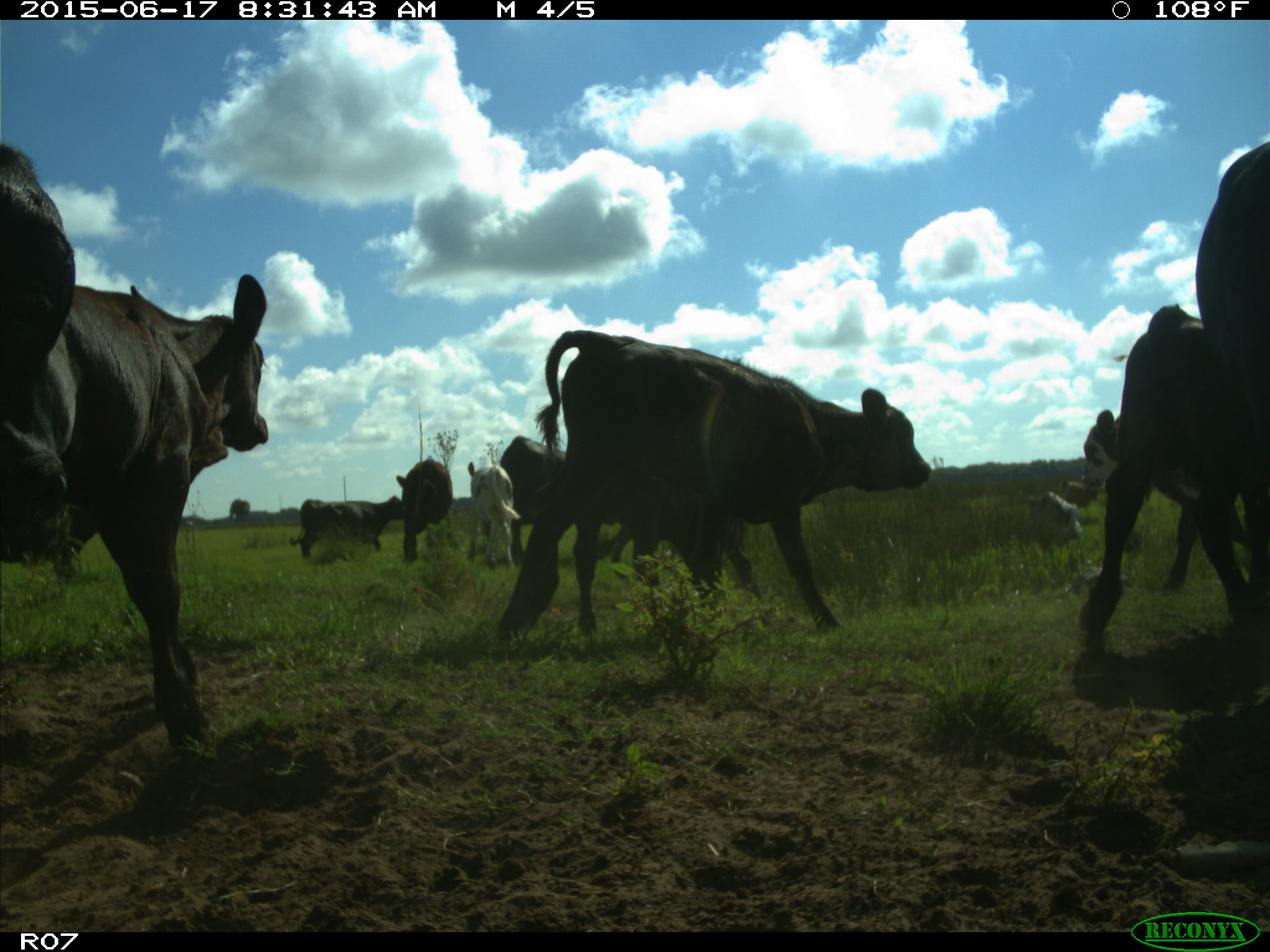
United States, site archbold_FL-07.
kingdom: Animalia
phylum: Chordata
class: Mammalia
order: Artiodactyla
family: Bovidae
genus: Bos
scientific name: Bos taurus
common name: domestic cow